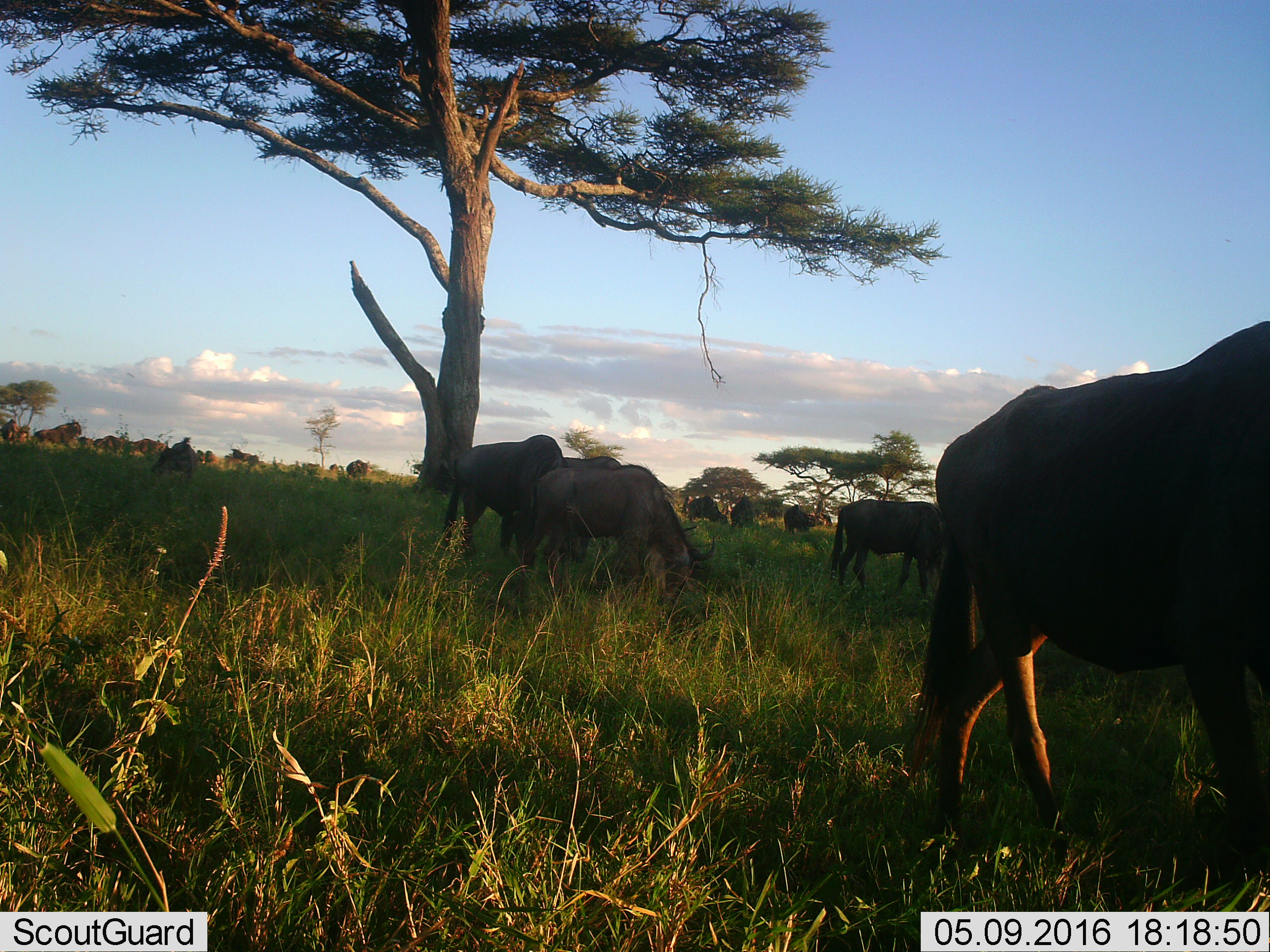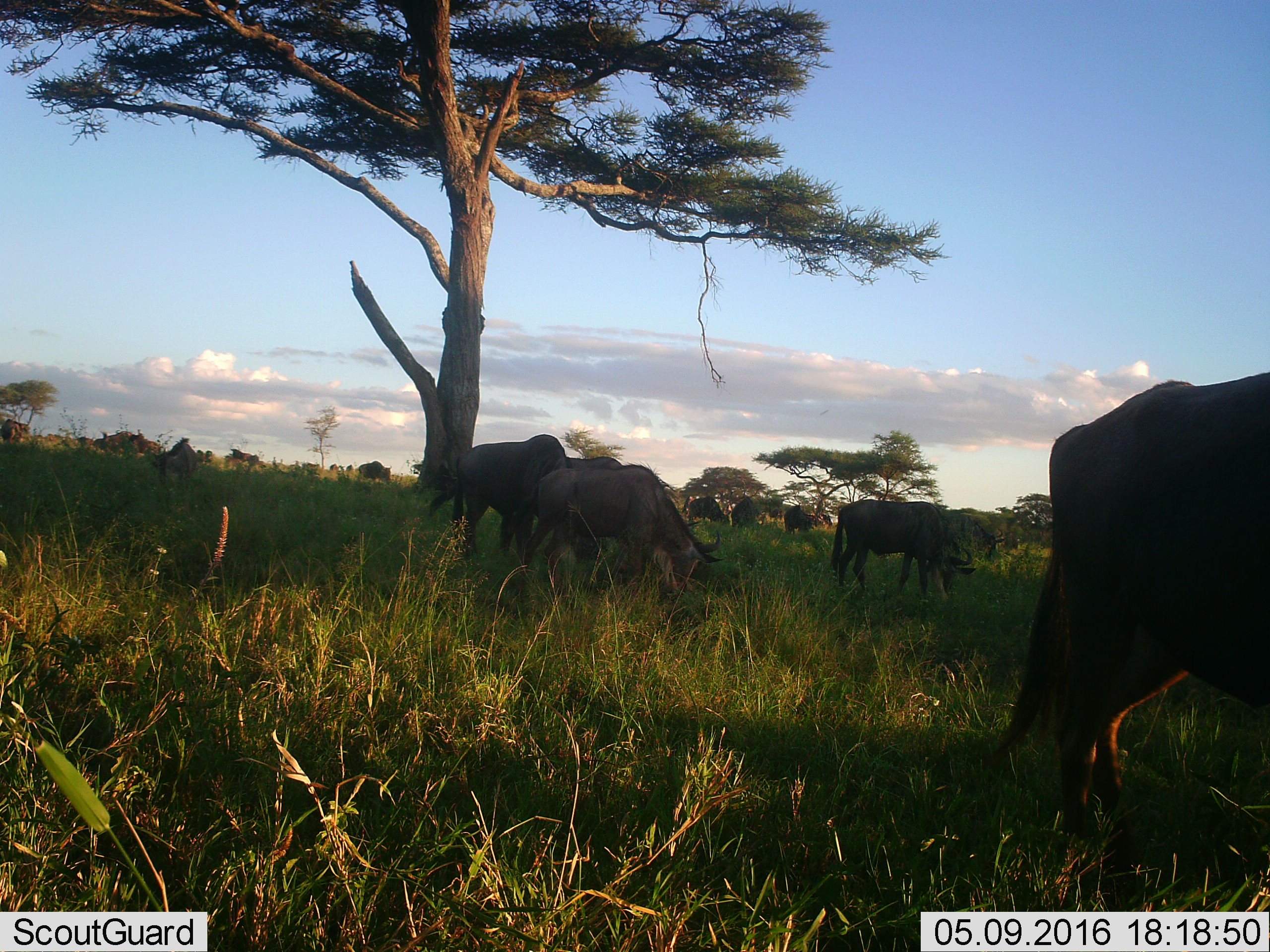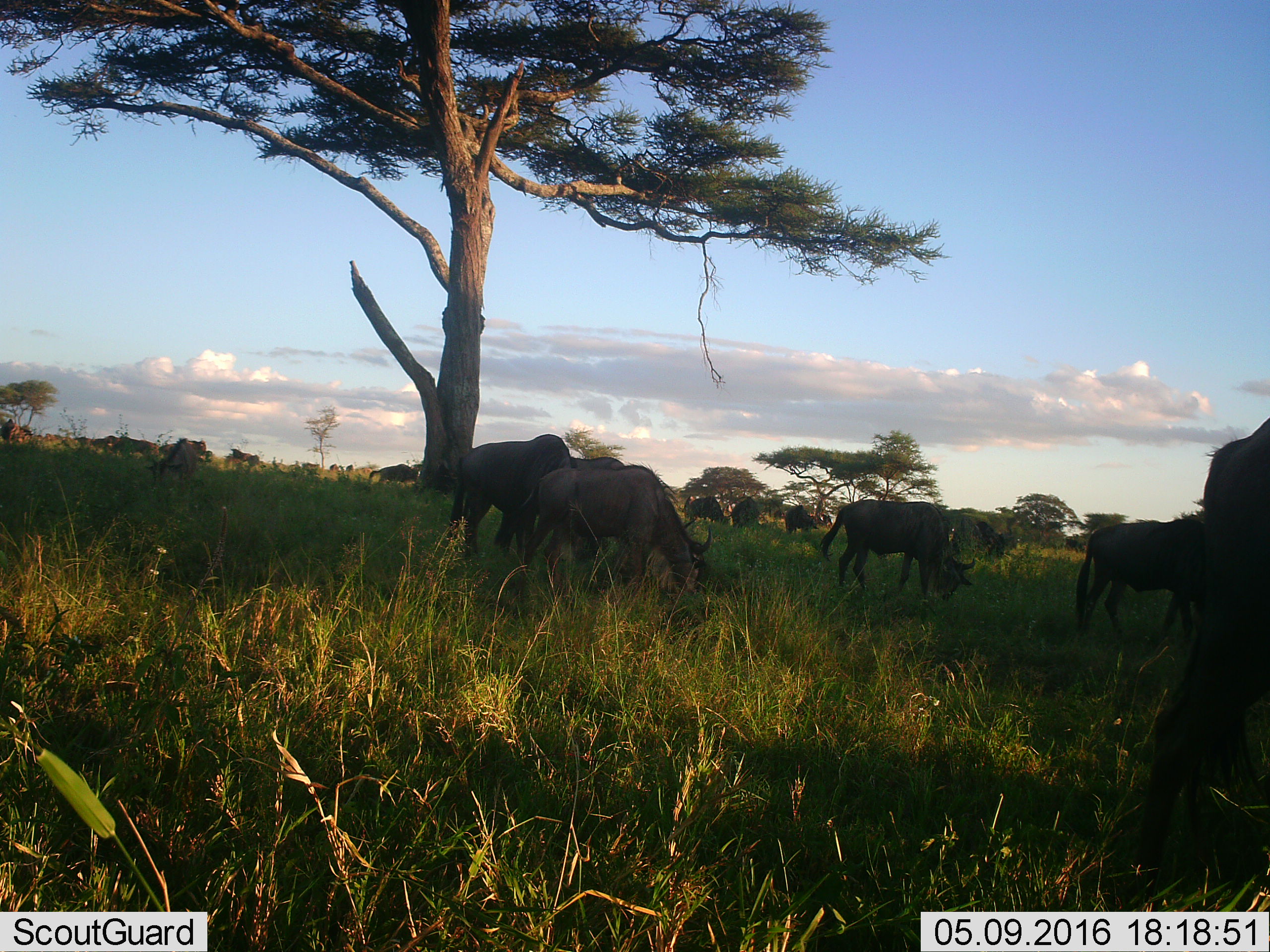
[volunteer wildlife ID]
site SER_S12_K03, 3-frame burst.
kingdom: Animalia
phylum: Chordata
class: Mammalia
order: Artiodactyla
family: Bovidae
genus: Connochaetes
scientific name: Connochaetes taurinus taurinus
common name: blue wildebeest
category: wildebeestblue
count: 11-50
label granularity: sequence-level